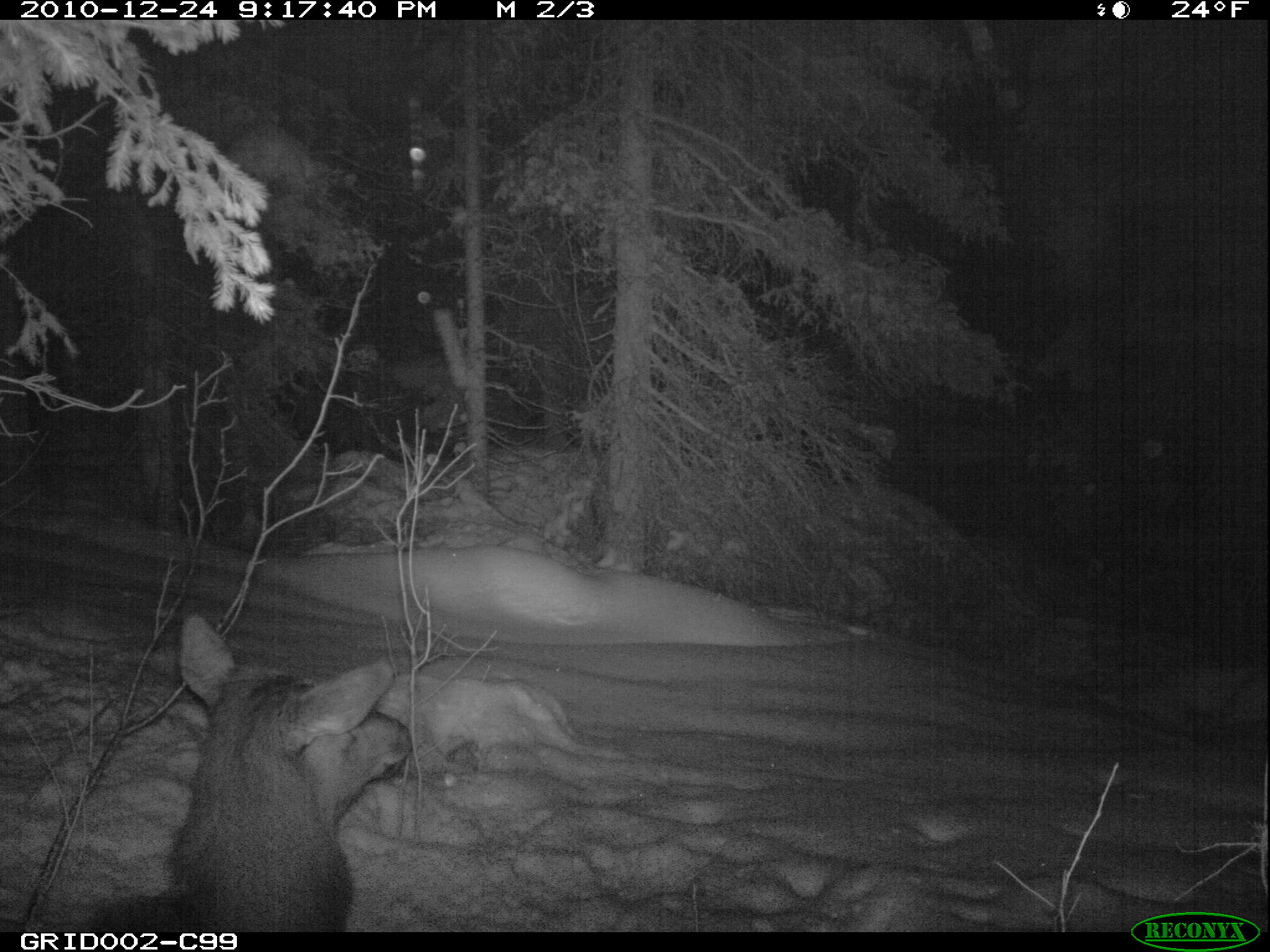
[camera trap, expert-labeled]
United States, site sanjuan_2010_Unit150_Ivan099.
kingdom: Animalia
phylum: Chordata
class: Mammalia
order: Artiodactyla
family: Cervidae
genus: Cervus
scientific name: Cervus elaphus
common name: red deer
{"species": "Cervus elaphus (red deer)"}